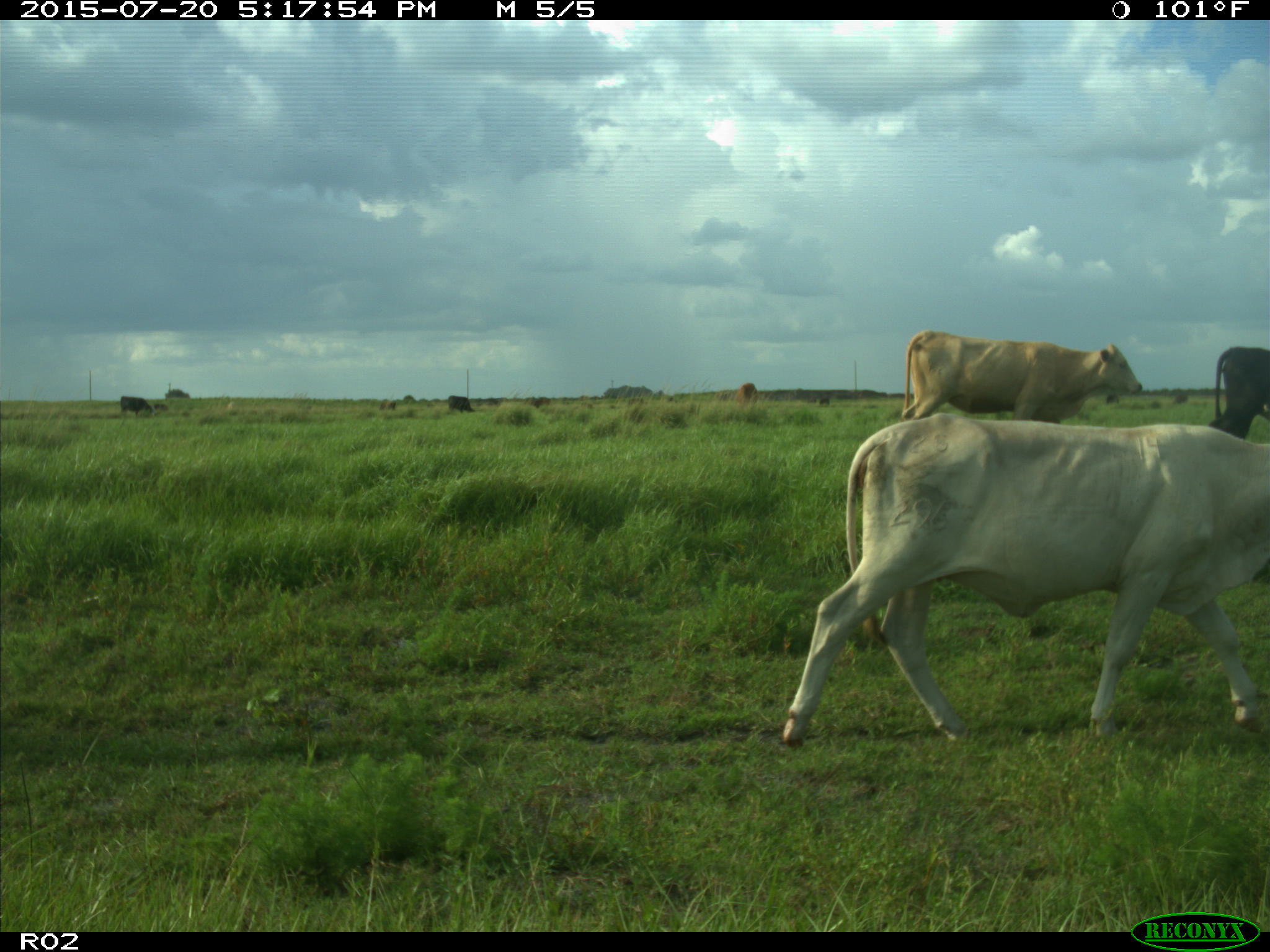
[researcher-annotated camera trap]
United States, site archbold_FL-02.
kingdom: Animalia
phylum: Chordata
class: Mammalia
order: Artiodactyla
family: Bovidae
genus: Bos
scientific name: Bos taurus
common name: domestic cow